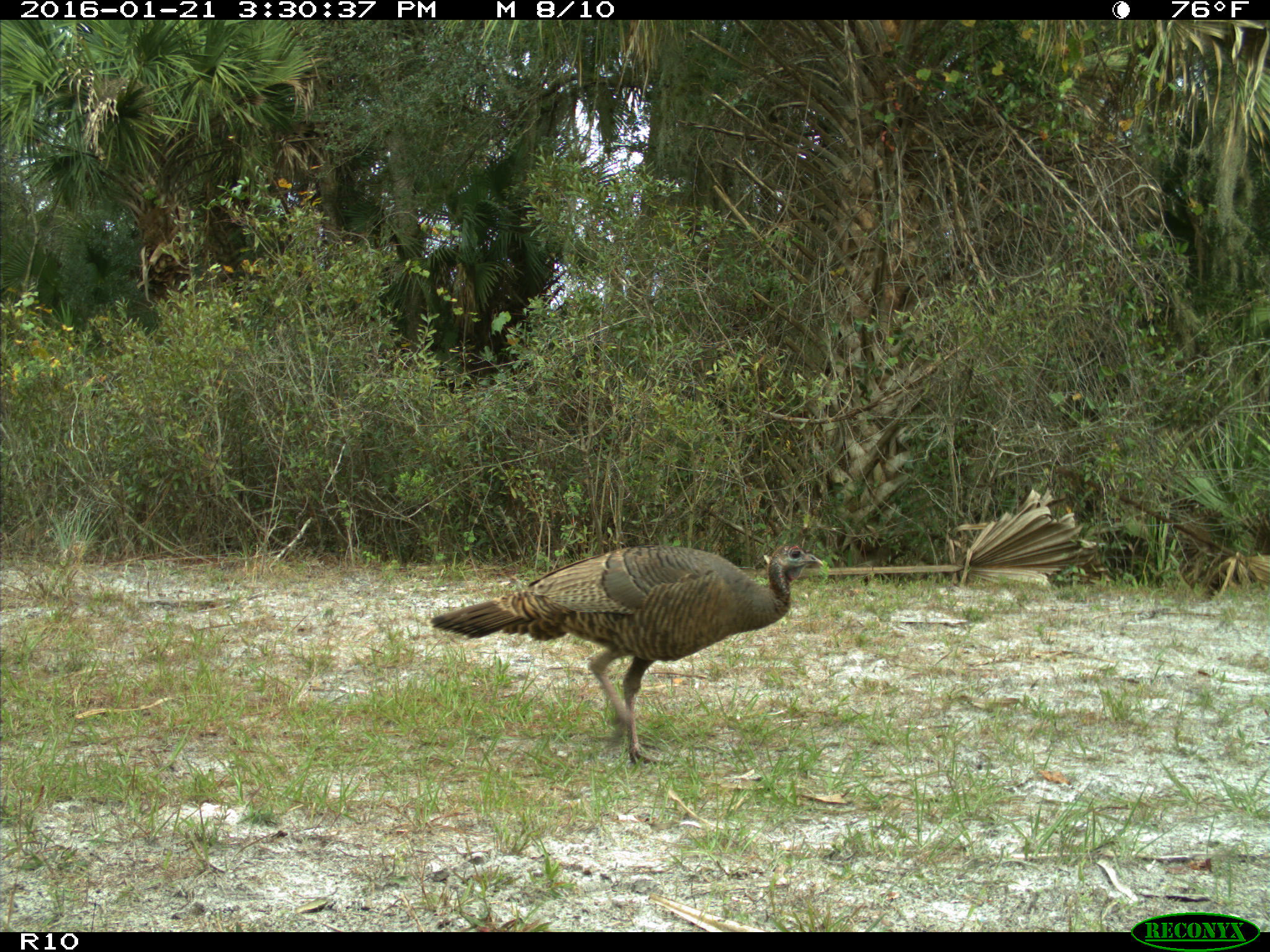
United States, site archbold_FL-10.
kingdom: Animalia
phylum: Chordata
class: Aves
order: Galliformes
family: Phasianidae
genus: Meleagris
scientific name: Meleagris gallopavo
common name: wild turkey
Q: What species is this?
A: Meleagris gallopavo (wild turkey).